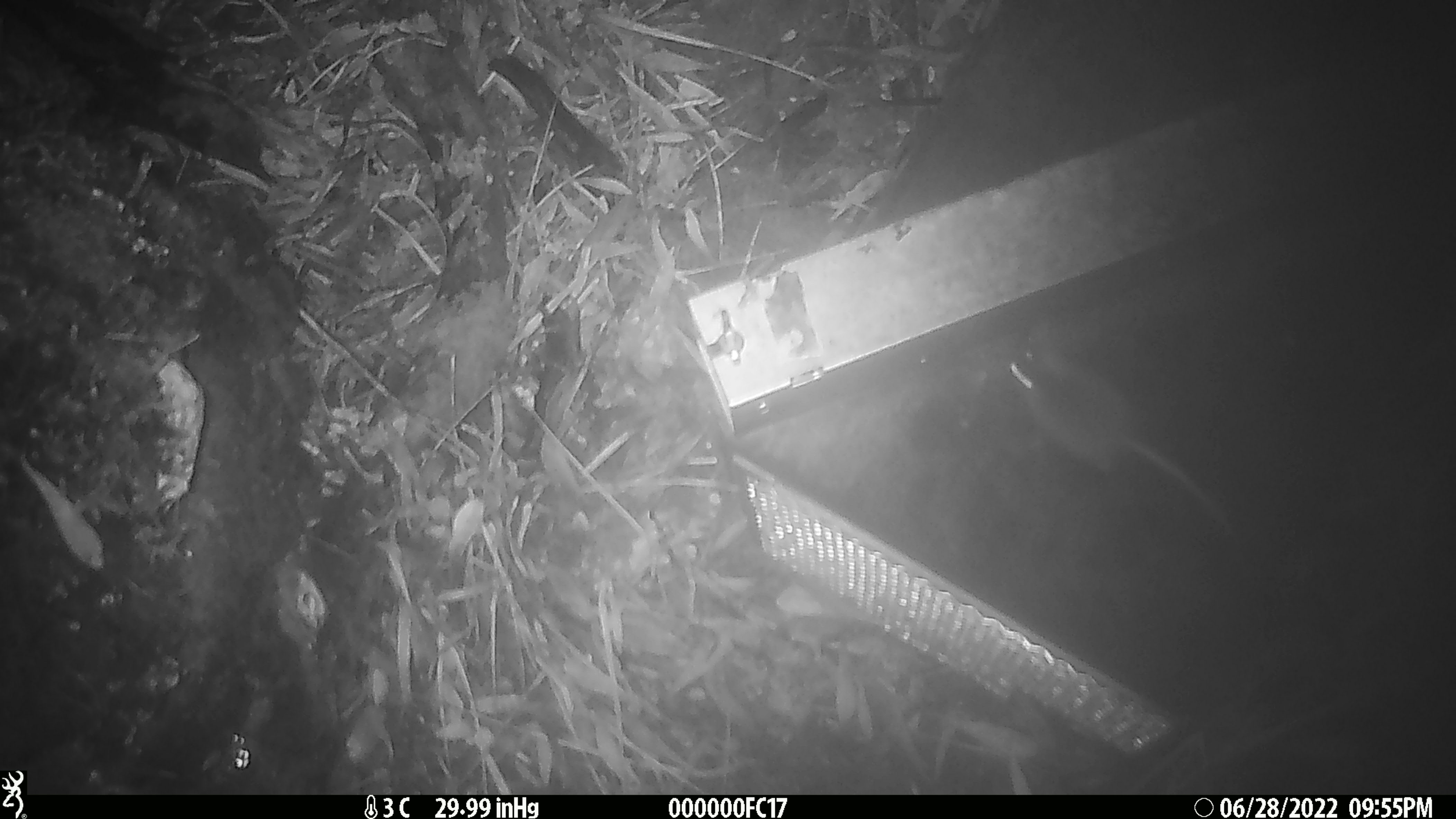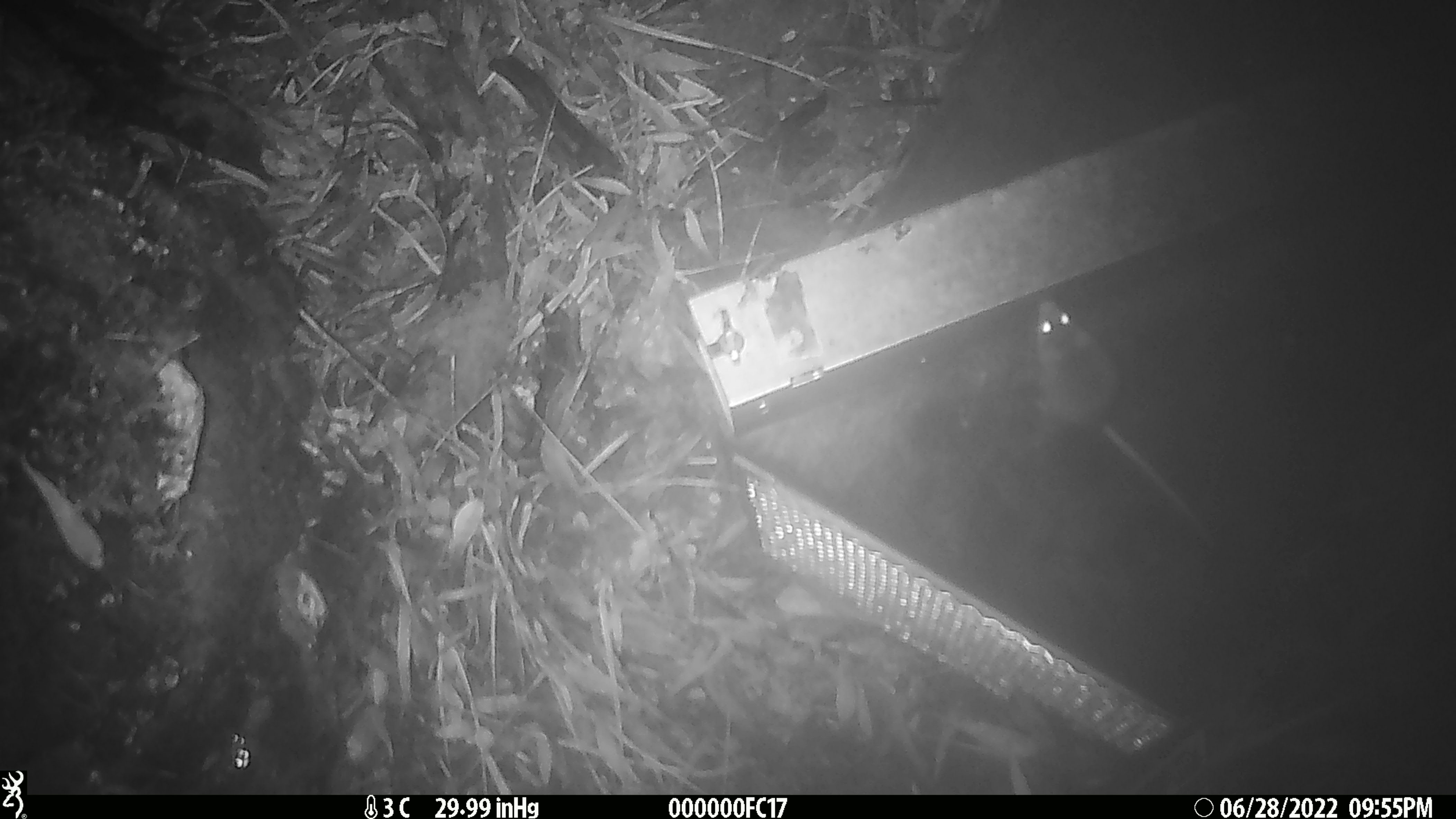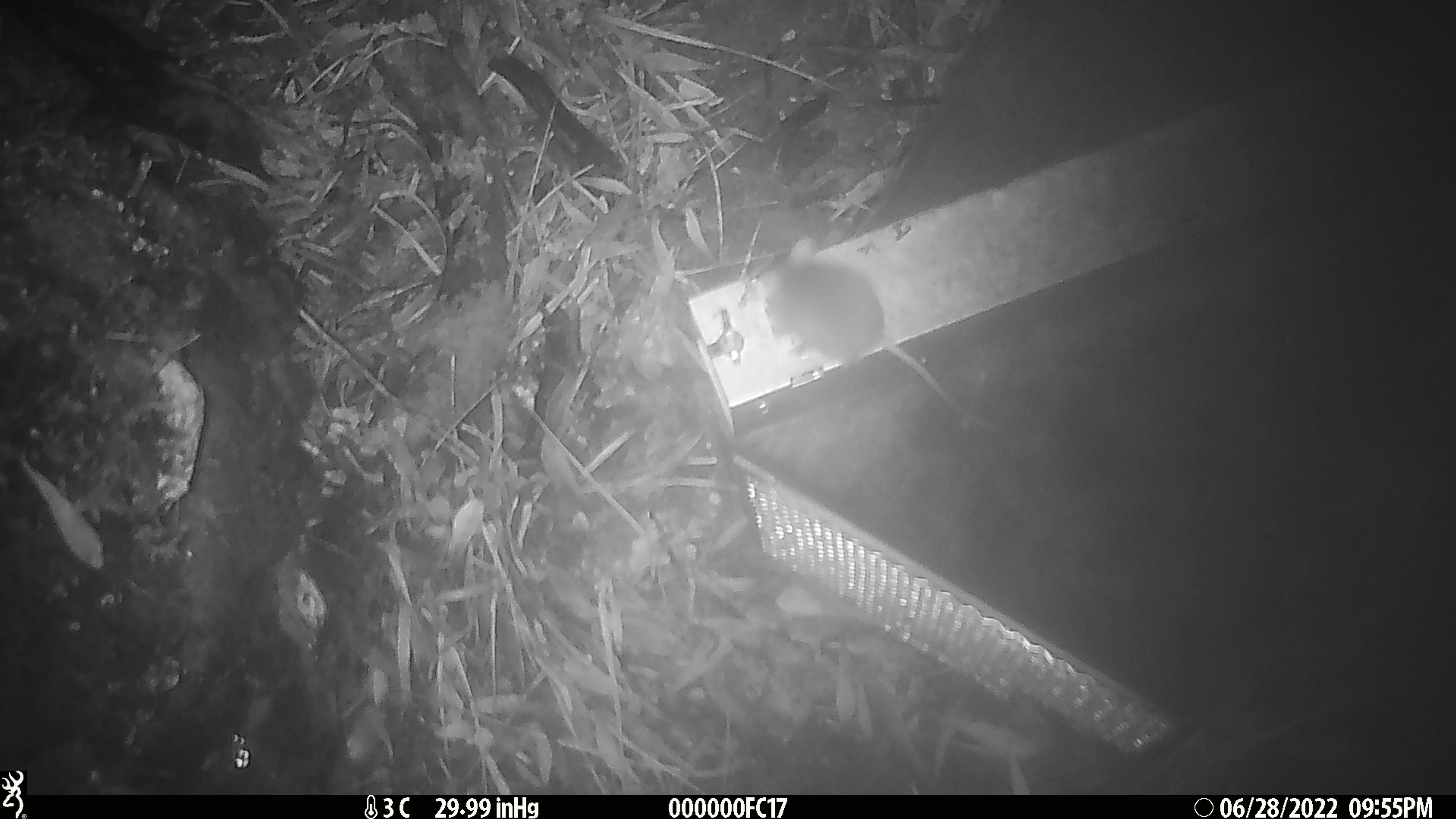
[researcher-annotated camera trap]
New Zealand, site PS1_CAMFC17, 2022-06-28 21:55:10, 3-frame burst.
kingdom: Animalia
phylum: Chordata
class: Mammalia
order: Rodentia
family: Muridae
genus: Mus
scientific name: Mus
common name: mouse